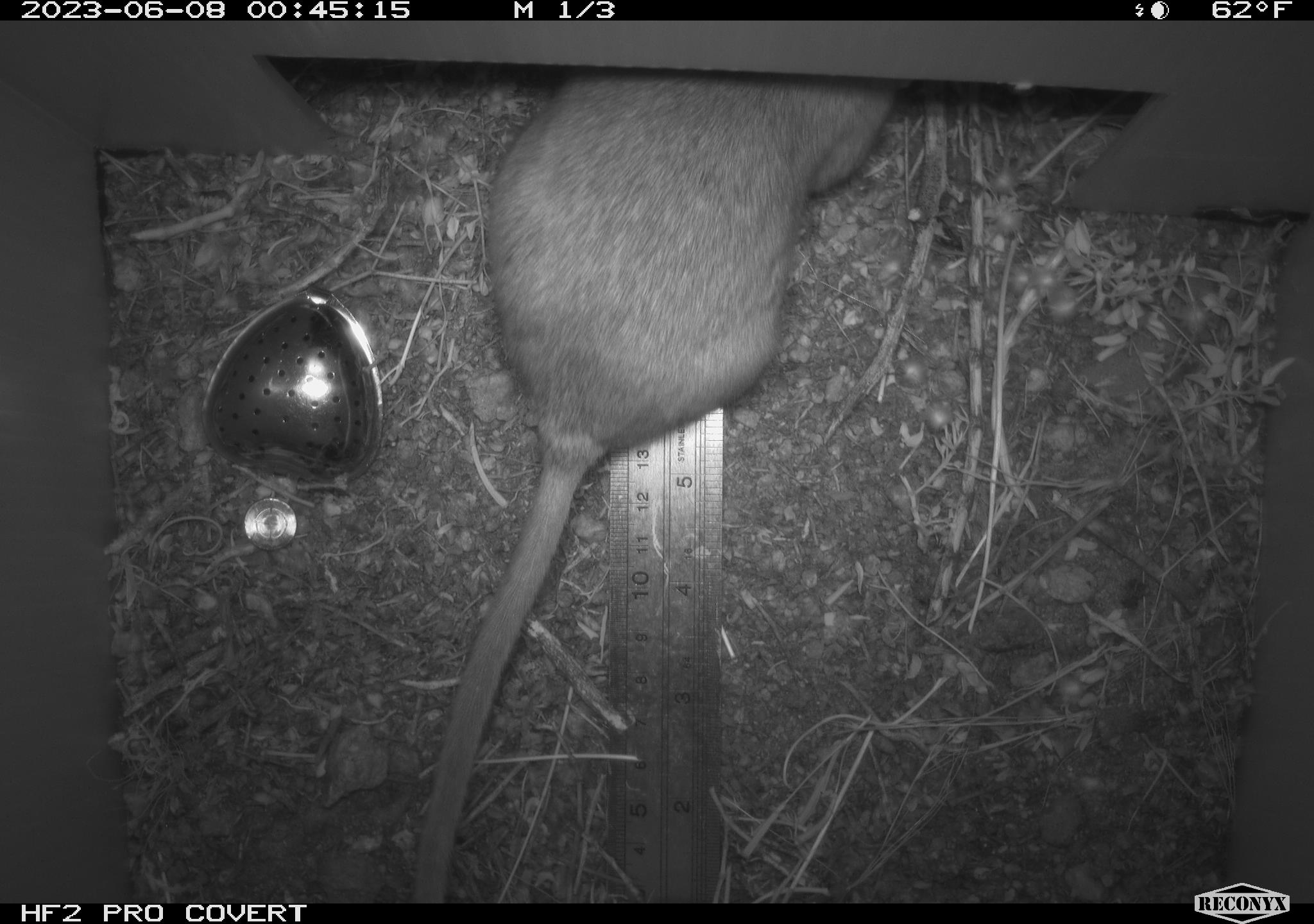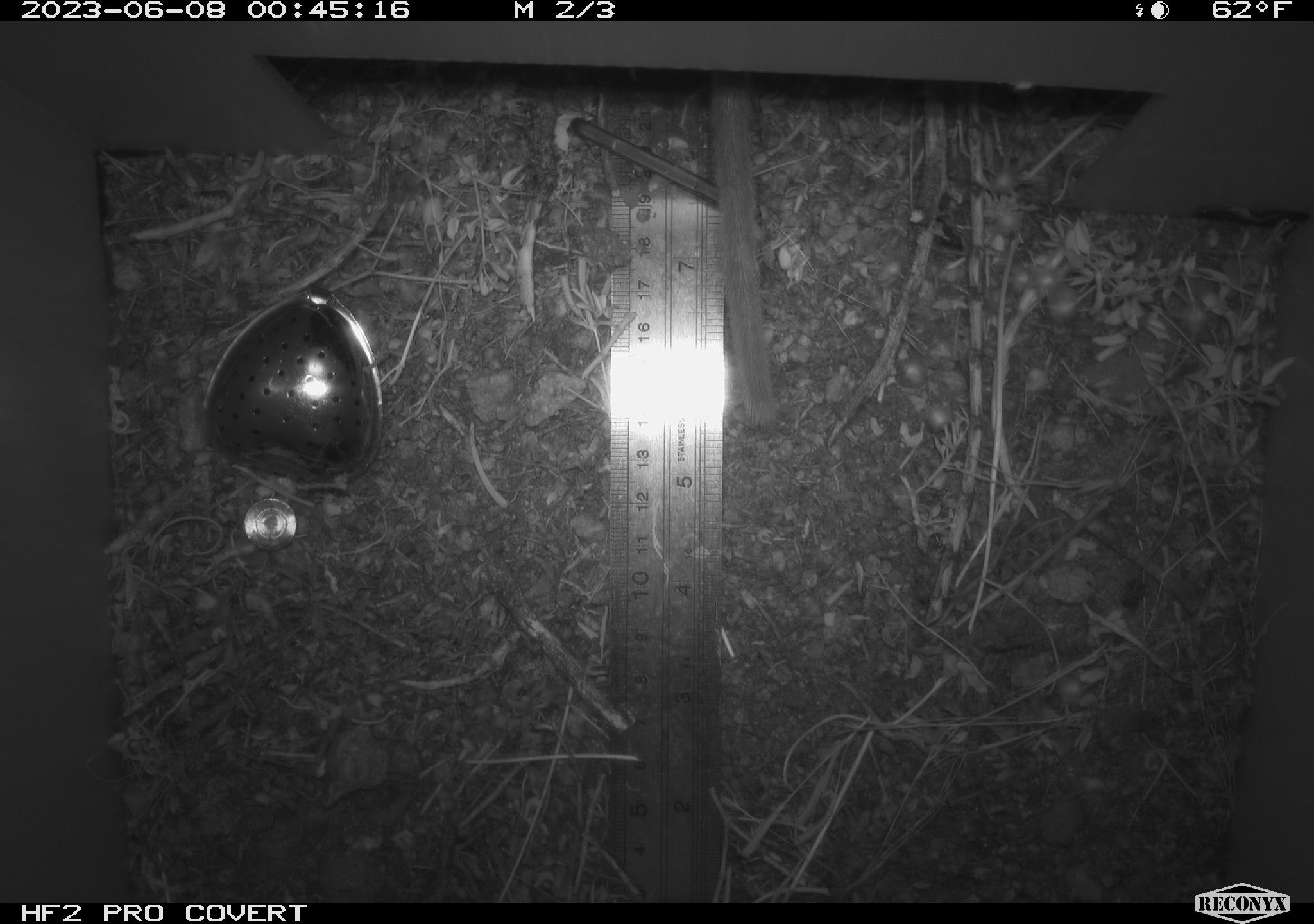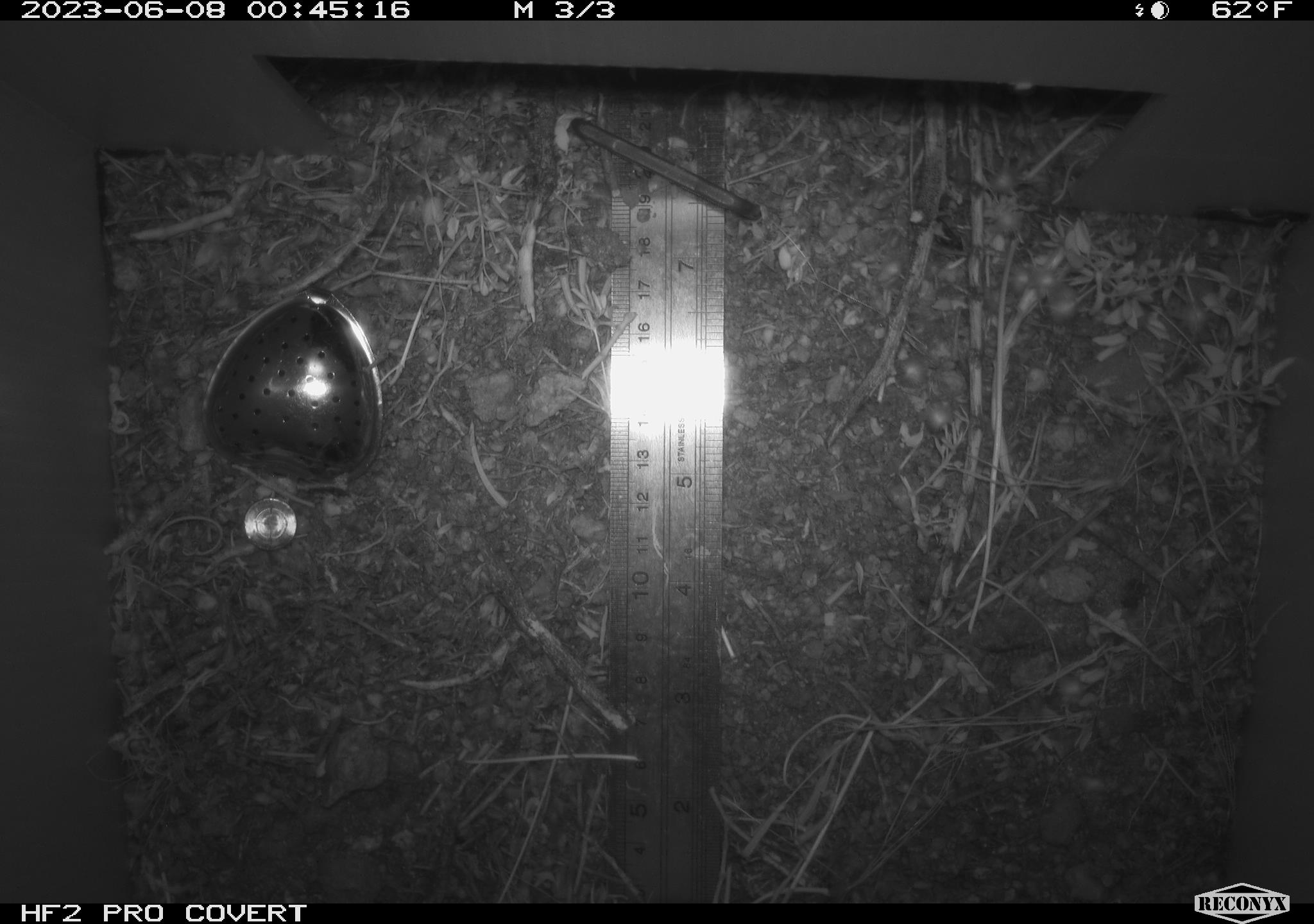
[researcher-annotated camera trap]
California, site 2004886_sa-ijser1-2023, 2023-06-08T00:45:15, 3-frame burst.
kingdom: Animalia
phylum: Chordata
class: Mammalia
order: Rodentia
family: Cricetidae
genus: Neotoma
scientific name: Neotoma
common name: pack rat or woodrat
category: neotoma species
Neotoma species (pack rat or woodrat) (Neotoma).